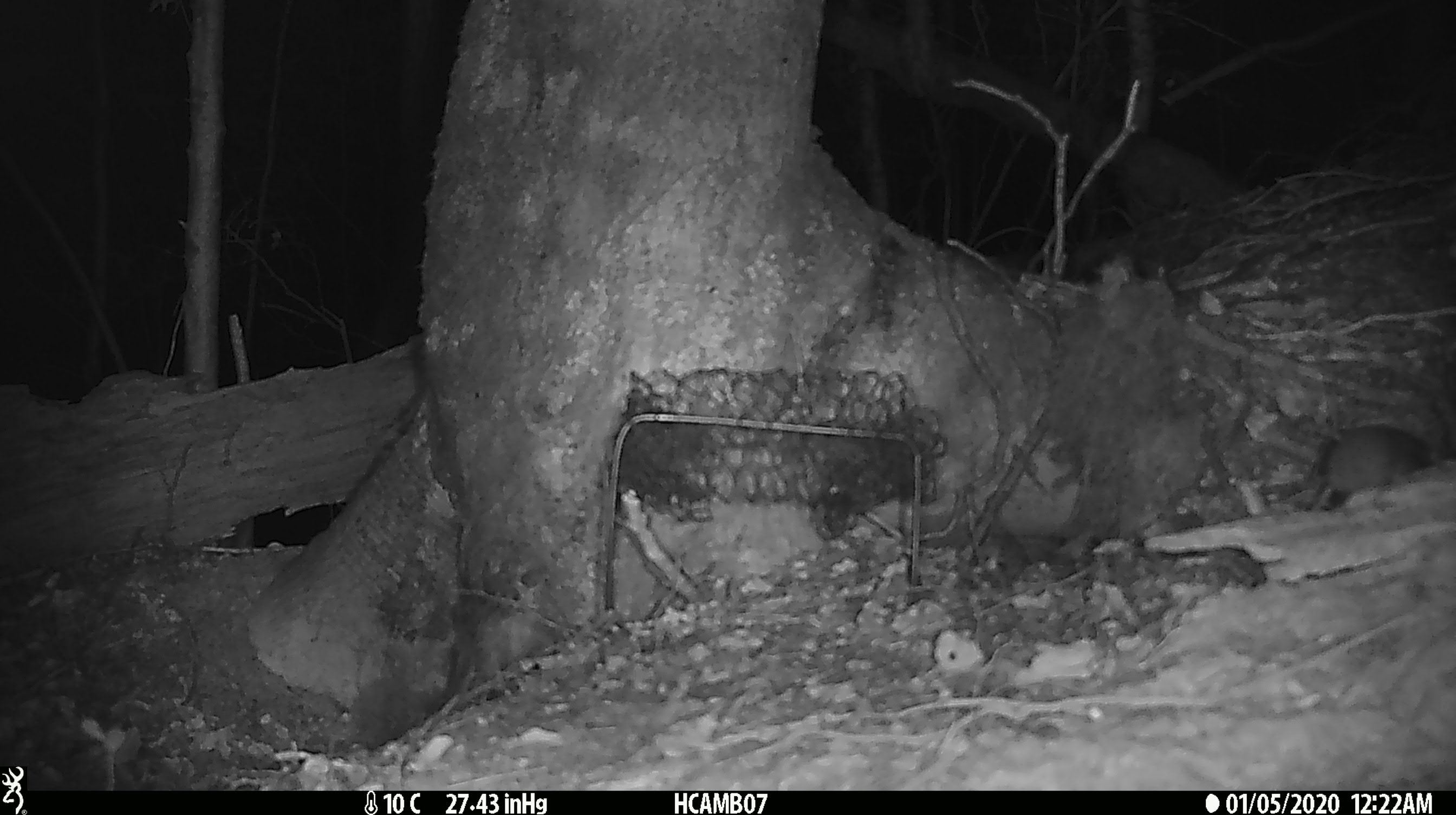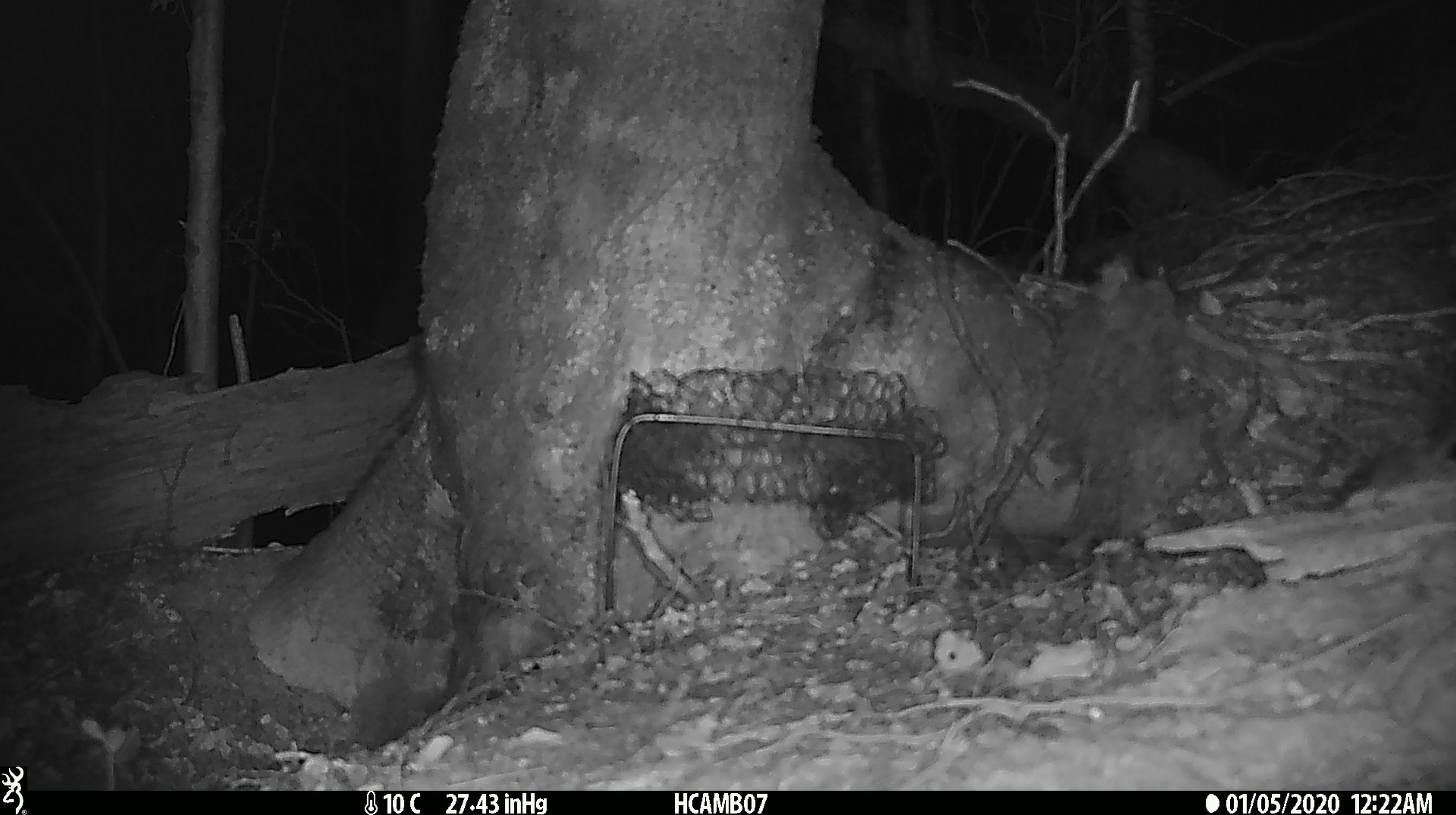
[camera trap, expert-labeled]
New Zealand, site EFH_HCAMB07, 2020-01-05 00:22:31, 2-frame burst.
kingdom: Animalia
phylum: Chordata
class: Mammalia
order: Rodentia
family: Muridae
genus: Mus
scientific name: Mus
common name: mouse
Mouse (Mus).